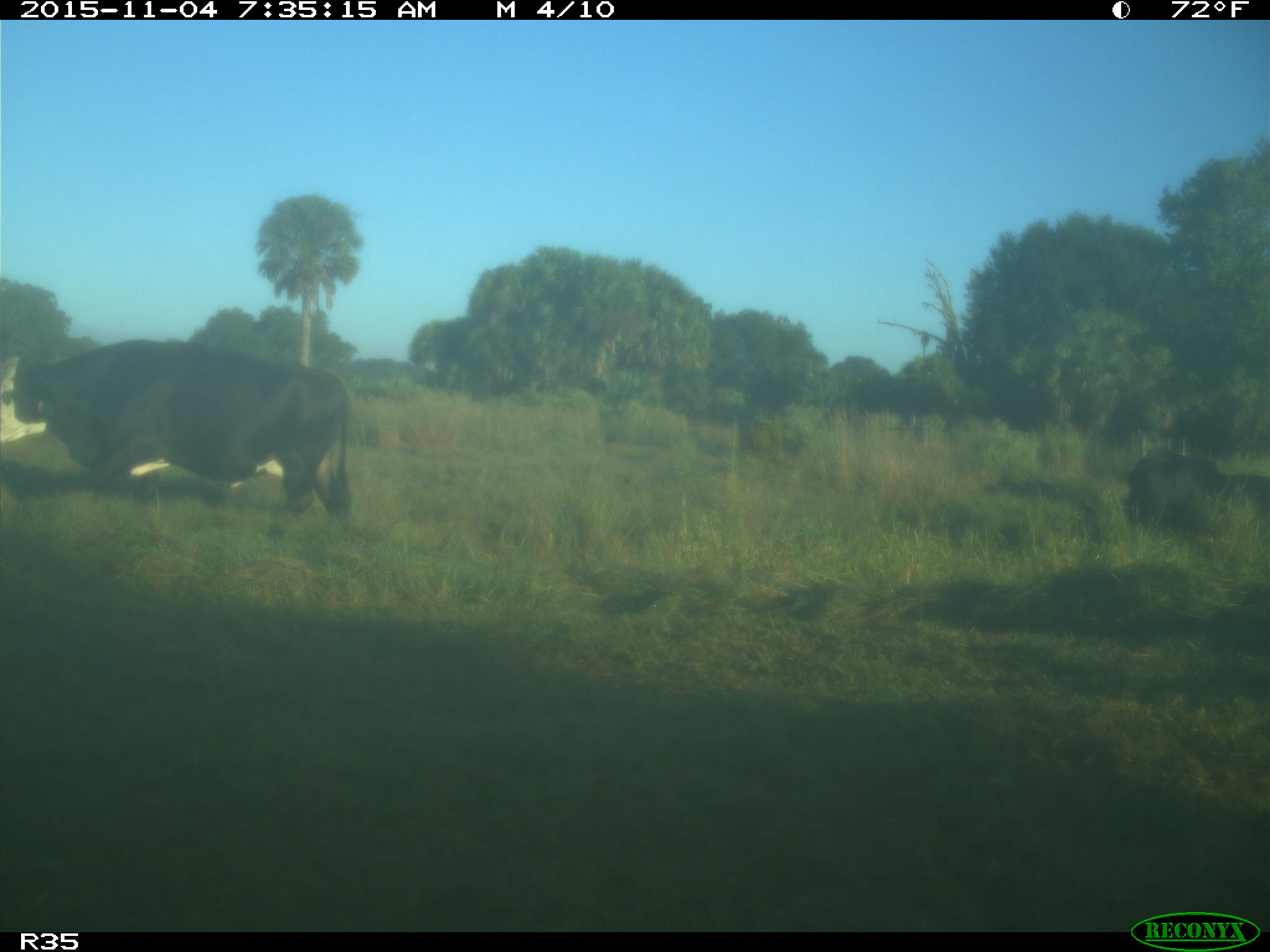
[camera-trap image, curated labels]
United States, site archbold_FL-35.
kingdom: Animalia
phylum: Chordata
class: Mammalia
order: Artiodactyla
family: Bovidae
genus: Bos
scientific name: Bos taurus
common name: domestic cow